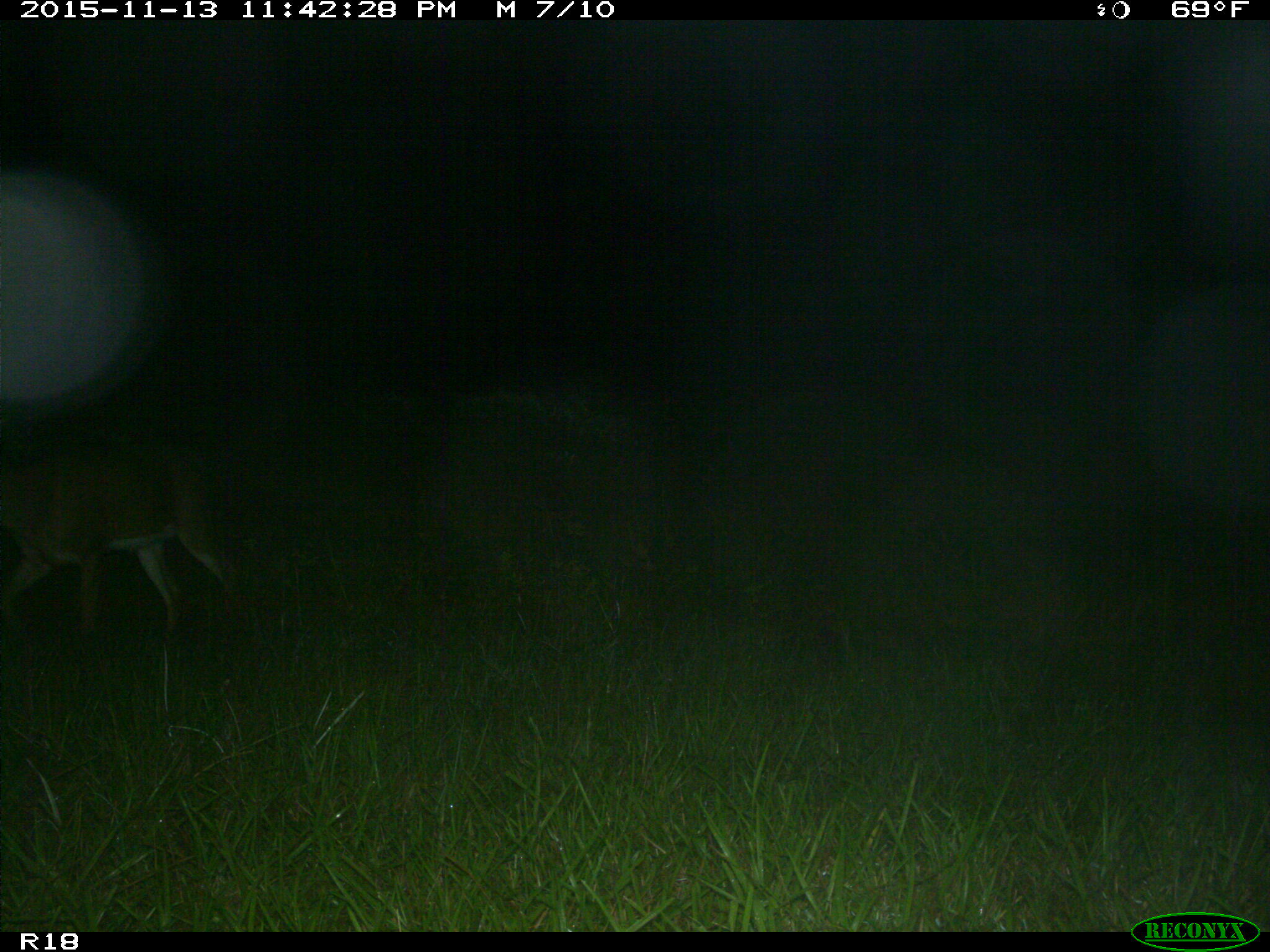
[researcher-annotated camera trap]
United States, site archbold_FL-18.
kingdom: Animalia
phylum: Chordata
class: Mammalia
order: Artiodactyla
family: Cervidae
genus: Odocoileus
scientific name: Odocoileus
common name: deer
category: unidentified deer